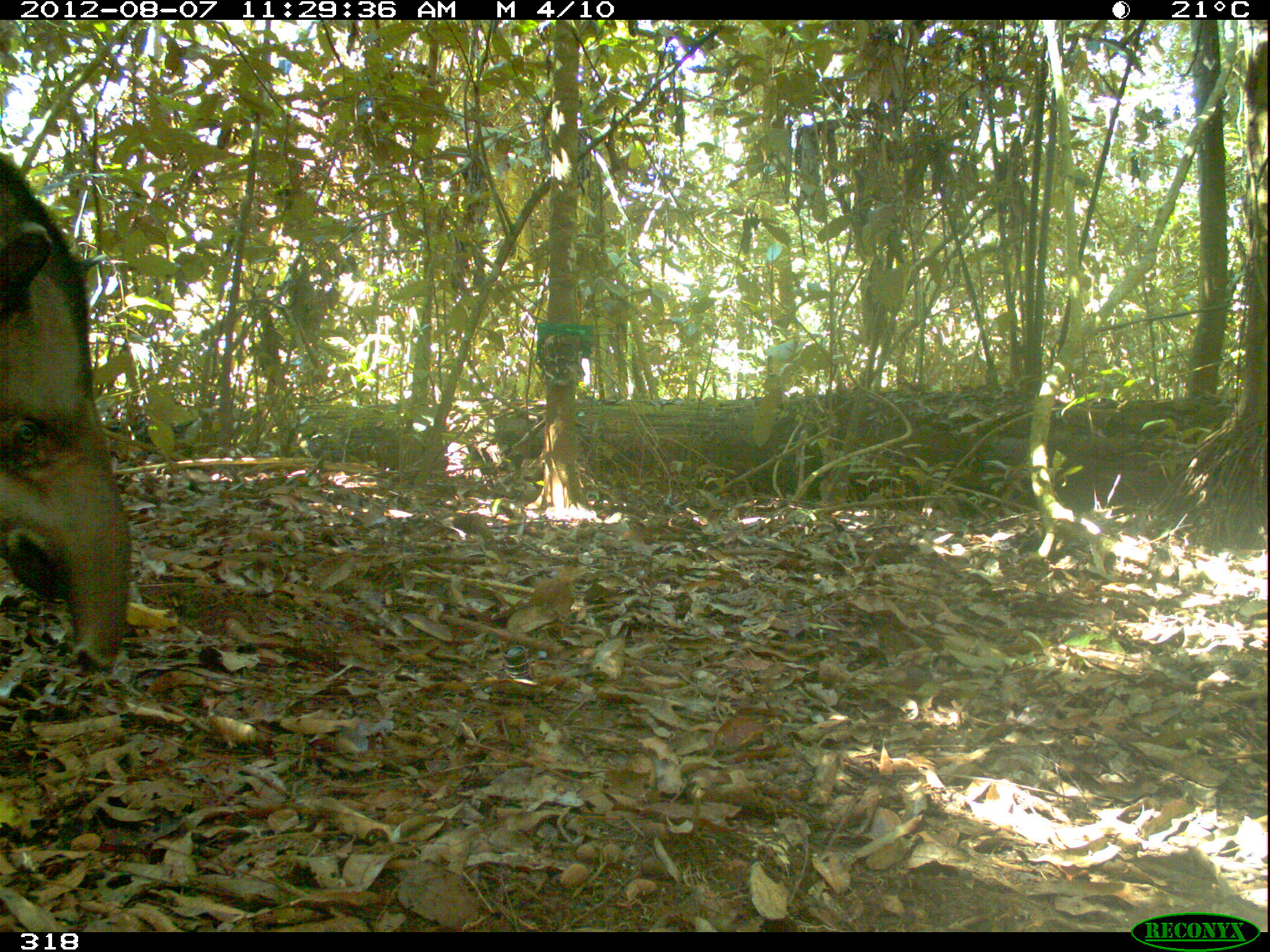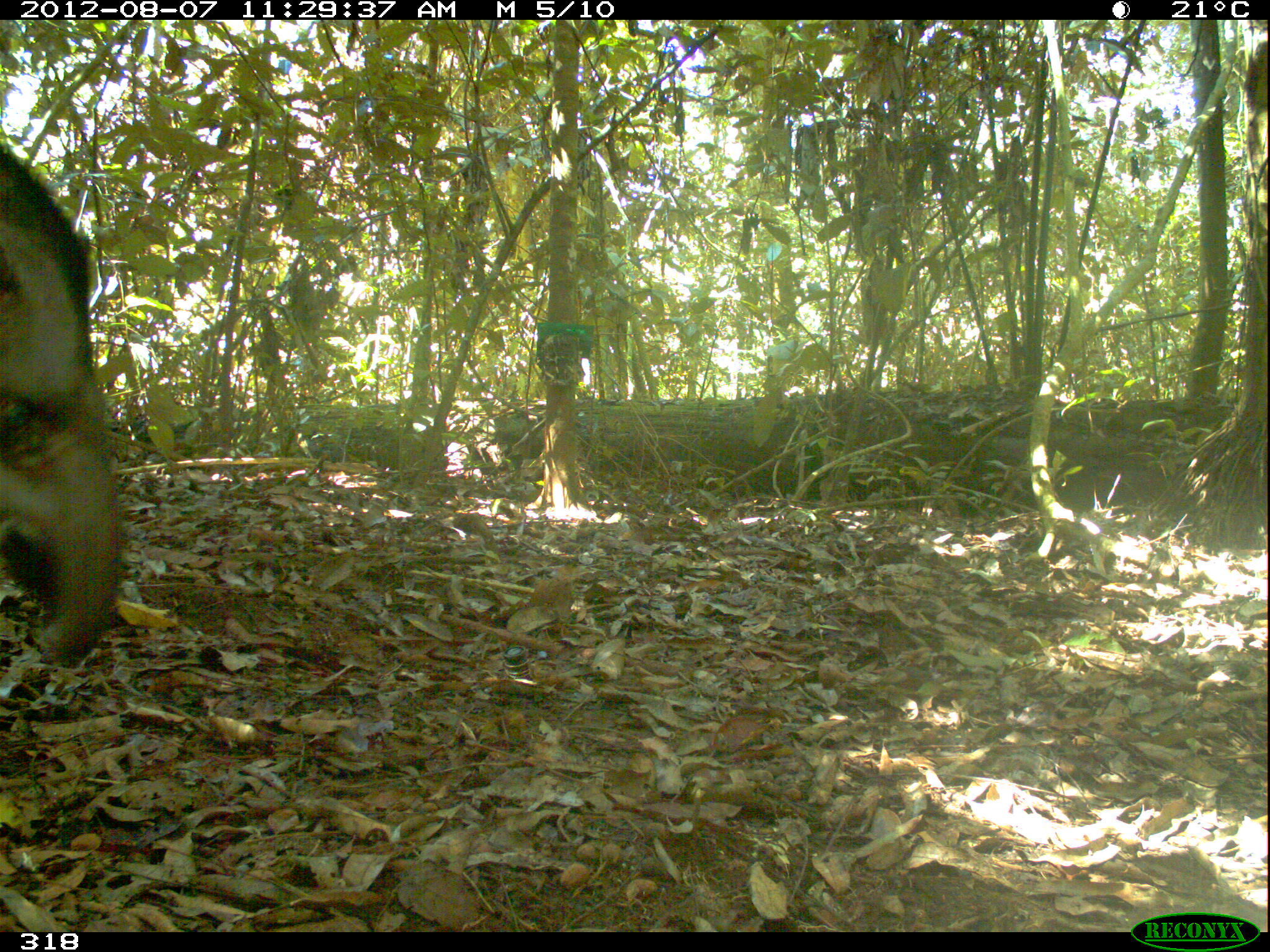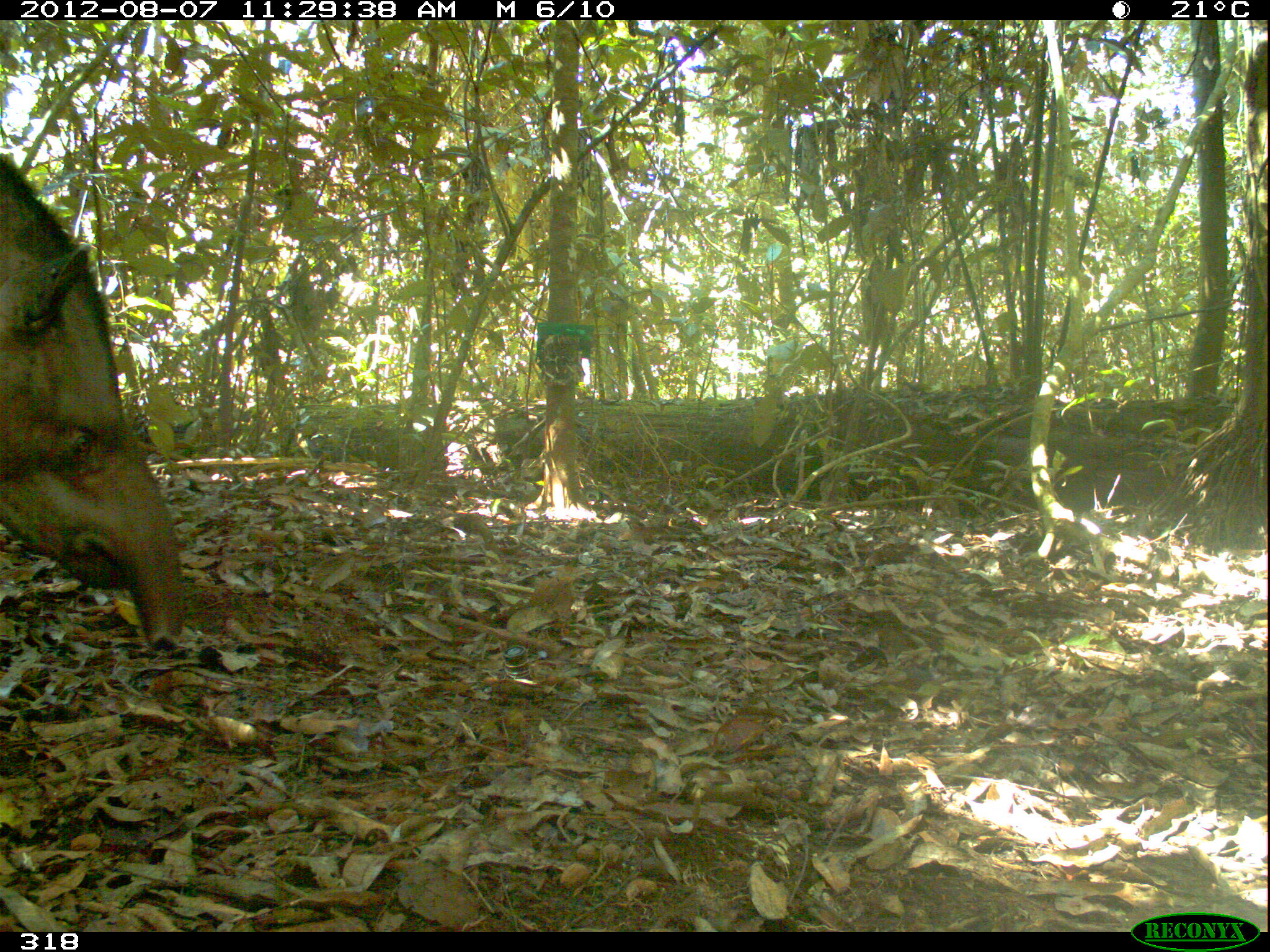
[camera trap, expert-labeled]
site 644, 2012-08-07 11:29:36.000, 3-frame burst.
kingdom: Animalia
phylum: Chordata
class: Mammalia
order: Perissodactyla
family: Tapiridae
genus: Tapirus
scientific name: Tapirus terrestris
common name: south american tapir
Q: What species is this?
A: Tapirus terrestris (south american tapir).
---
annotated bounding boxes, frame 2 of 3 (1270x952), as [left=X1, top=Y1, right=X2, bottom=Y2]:
tapirus terrestris: [left=0, top=145, right=125, bottom=669]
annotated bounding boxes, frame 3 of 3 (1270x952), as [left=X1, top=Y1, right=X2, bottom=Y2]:
tapirus terrestris: [left=0, top=149, right=187, bottom=649]